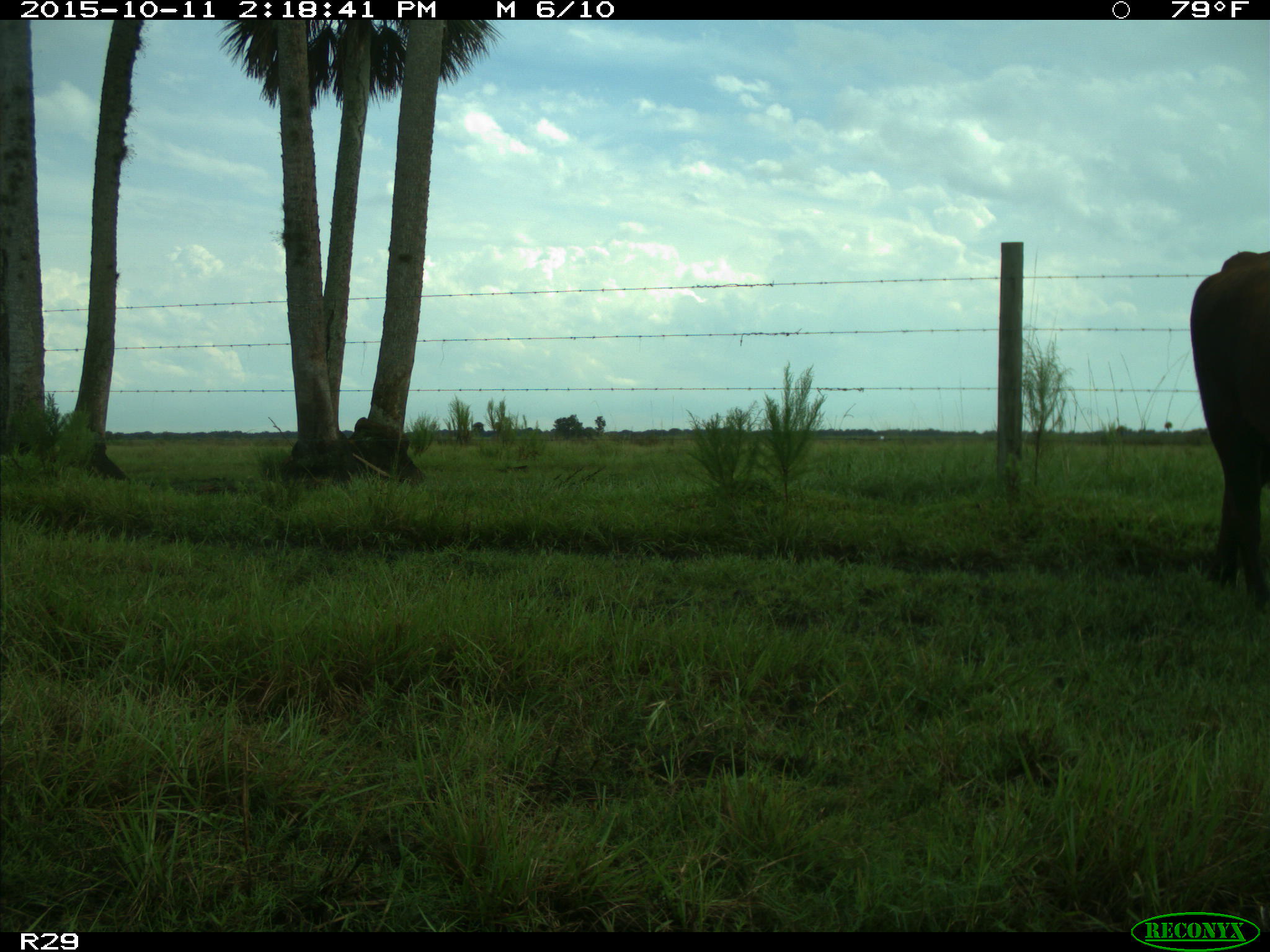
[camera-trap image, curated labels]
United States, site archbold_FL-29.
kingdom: Animalia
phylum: Chordata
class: Mammalia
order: Artiodactyla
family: Bovidae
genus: Bos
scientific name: Bos taurus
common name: domestic cow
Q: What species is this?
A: Bos taurus (domestic cow).